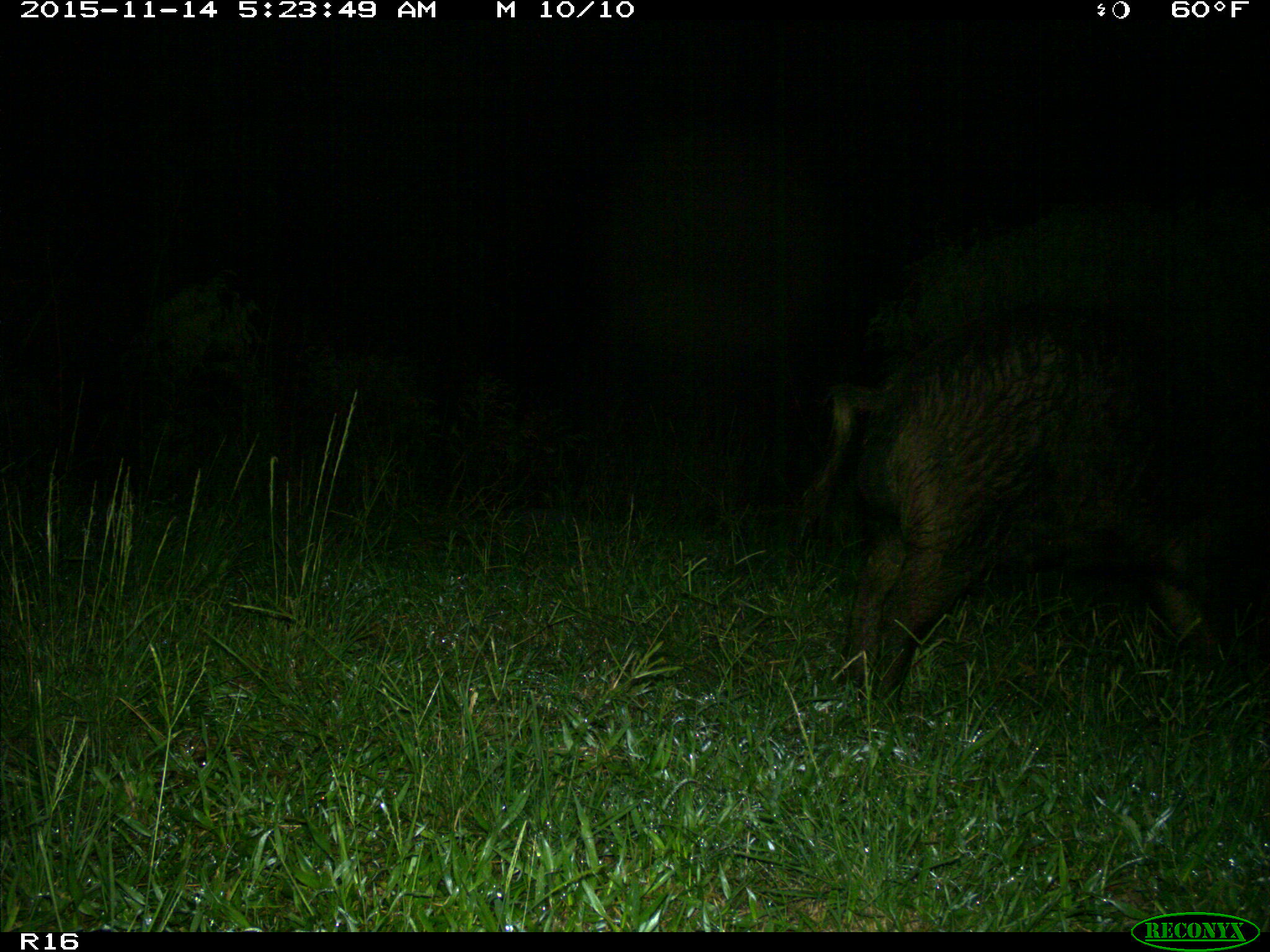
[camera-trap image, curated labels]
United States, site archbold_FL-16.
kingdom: Animalia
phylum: Chordata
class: Mammalia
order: Artiodactyla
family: Suidae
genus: Sus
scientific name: Sus scrofa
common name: wild boar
Sus scrofa (wild boar).